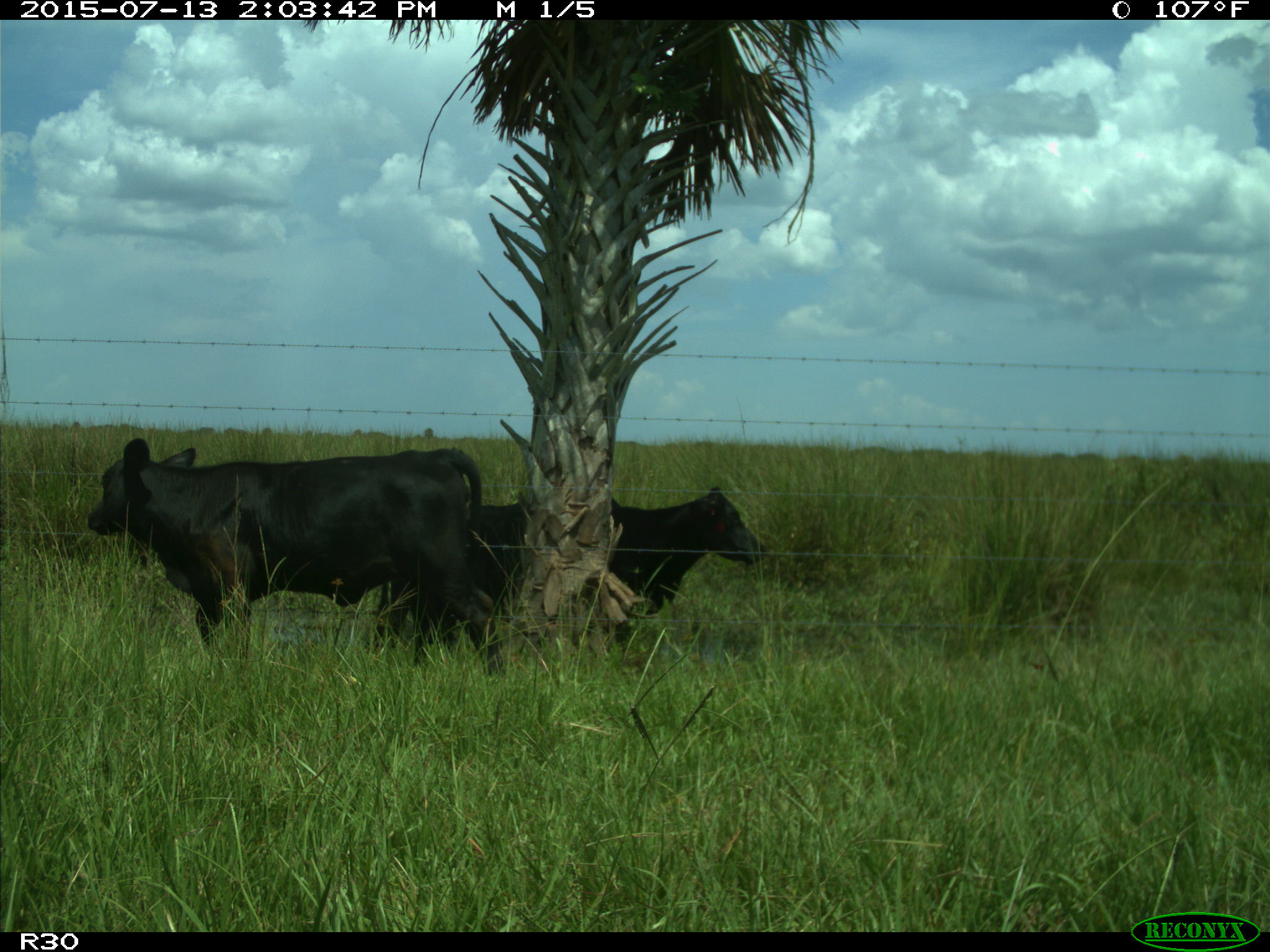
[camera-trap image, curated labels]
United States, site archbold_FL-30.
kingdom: Animalia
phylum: Chordata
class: Mammalia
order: Artiodactyla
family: Bovidae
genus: Bos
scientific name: Bos taurus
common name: domestic cow